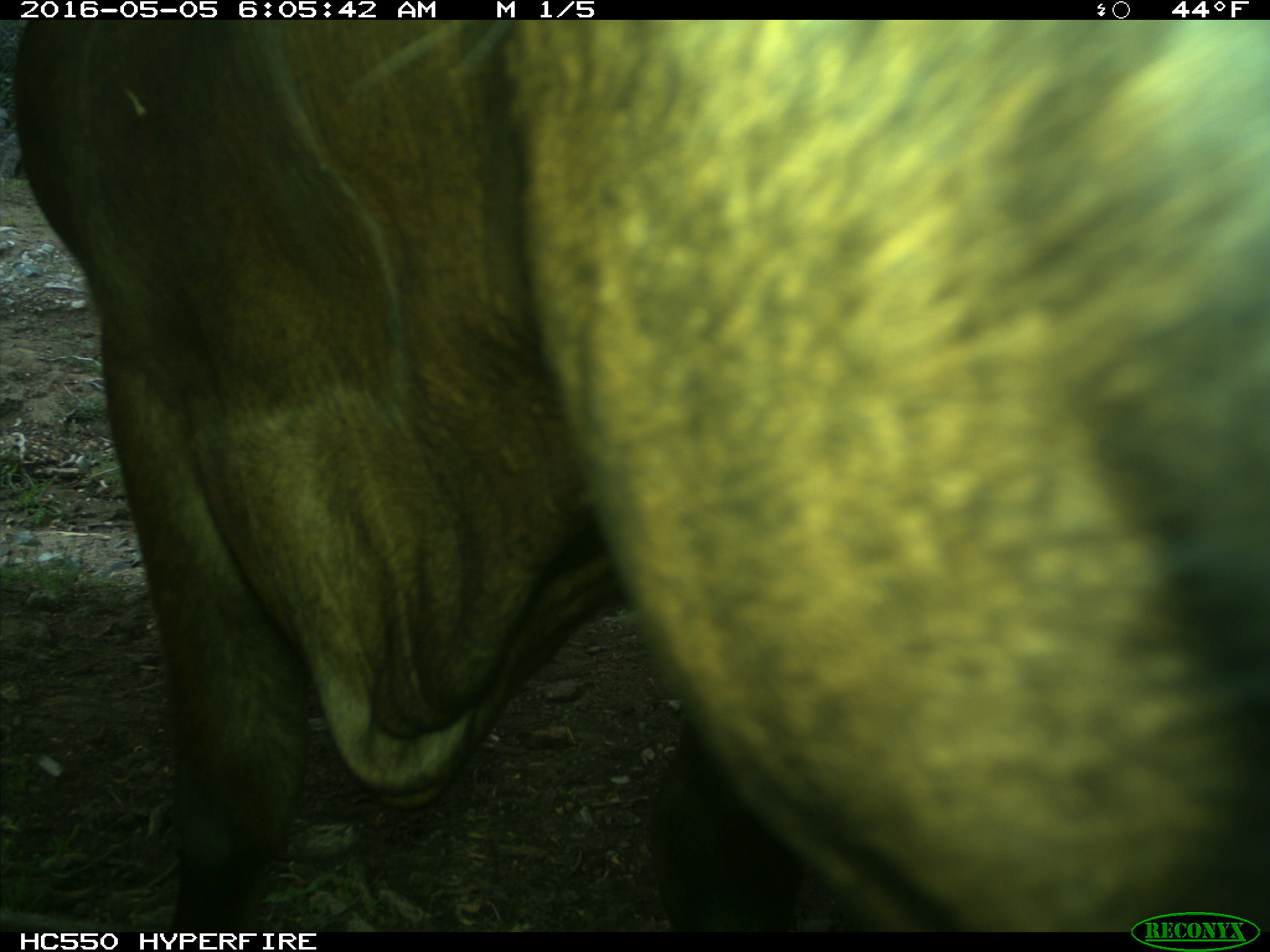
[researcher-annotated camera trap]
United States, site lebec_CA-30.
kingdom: Animalia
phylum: Chordata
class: Mammalia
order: Artiodactyla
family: Bovidae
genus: Bos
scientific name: Bos taurus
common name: domestic cow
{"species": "Bos taurus (domestic cow)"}